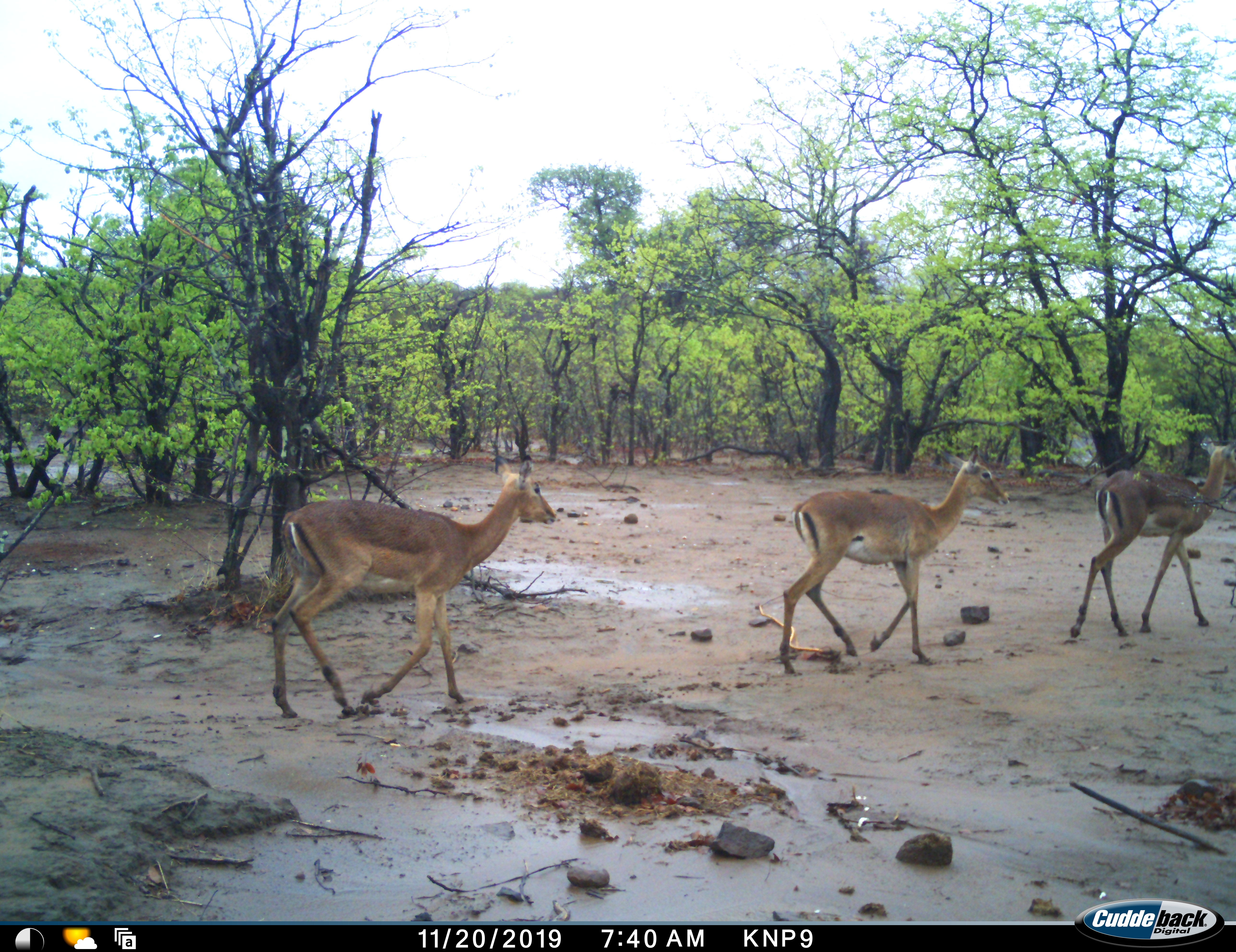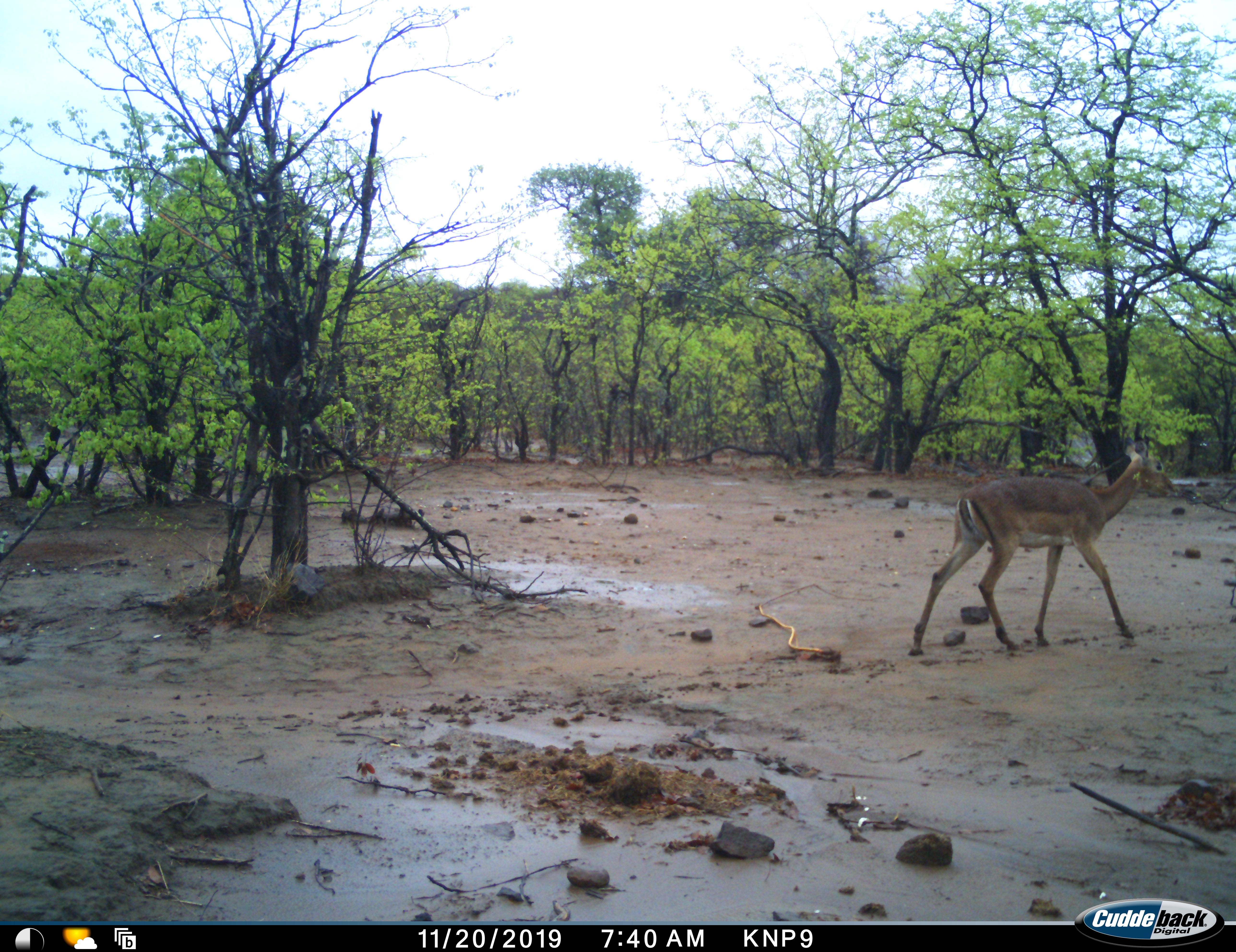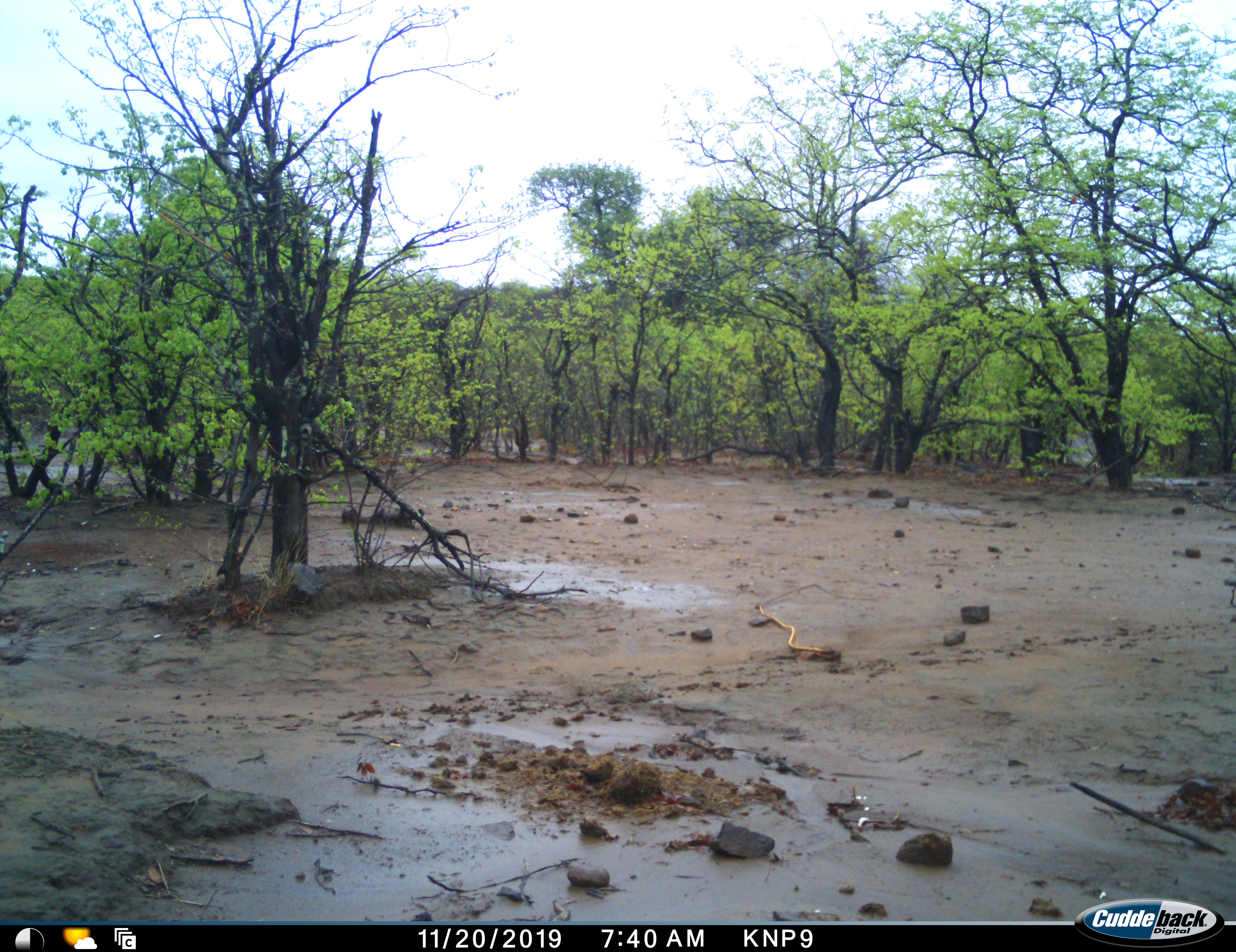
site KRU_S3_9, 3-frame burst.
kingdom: Animalia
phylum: Chordata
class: Mammalia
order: Artiodactyla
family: Bovidae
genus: Aepyceros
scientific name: Aepyceros melampus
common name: impala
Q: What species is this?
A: Impala (Aepyceros melampus).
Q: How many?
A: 3.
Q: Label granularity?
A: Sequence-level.